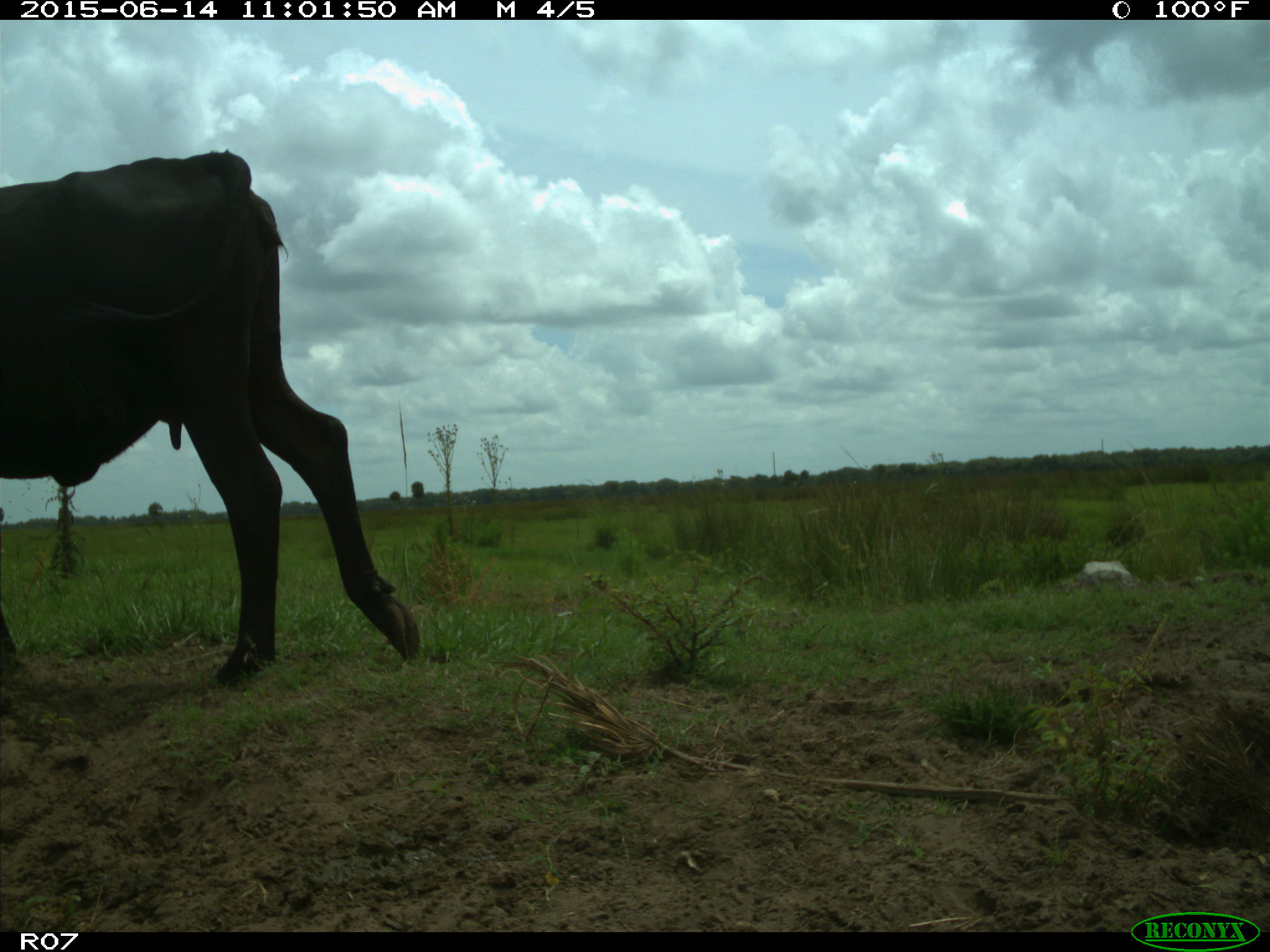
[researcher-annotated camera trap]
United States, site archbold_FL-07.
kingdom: Animalia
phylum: Chordata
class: Mammalia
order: Artiodactyla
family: Bovidae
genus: Bos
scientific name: Bos taurus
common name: domestic cow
Bos taurus (domestic cow).